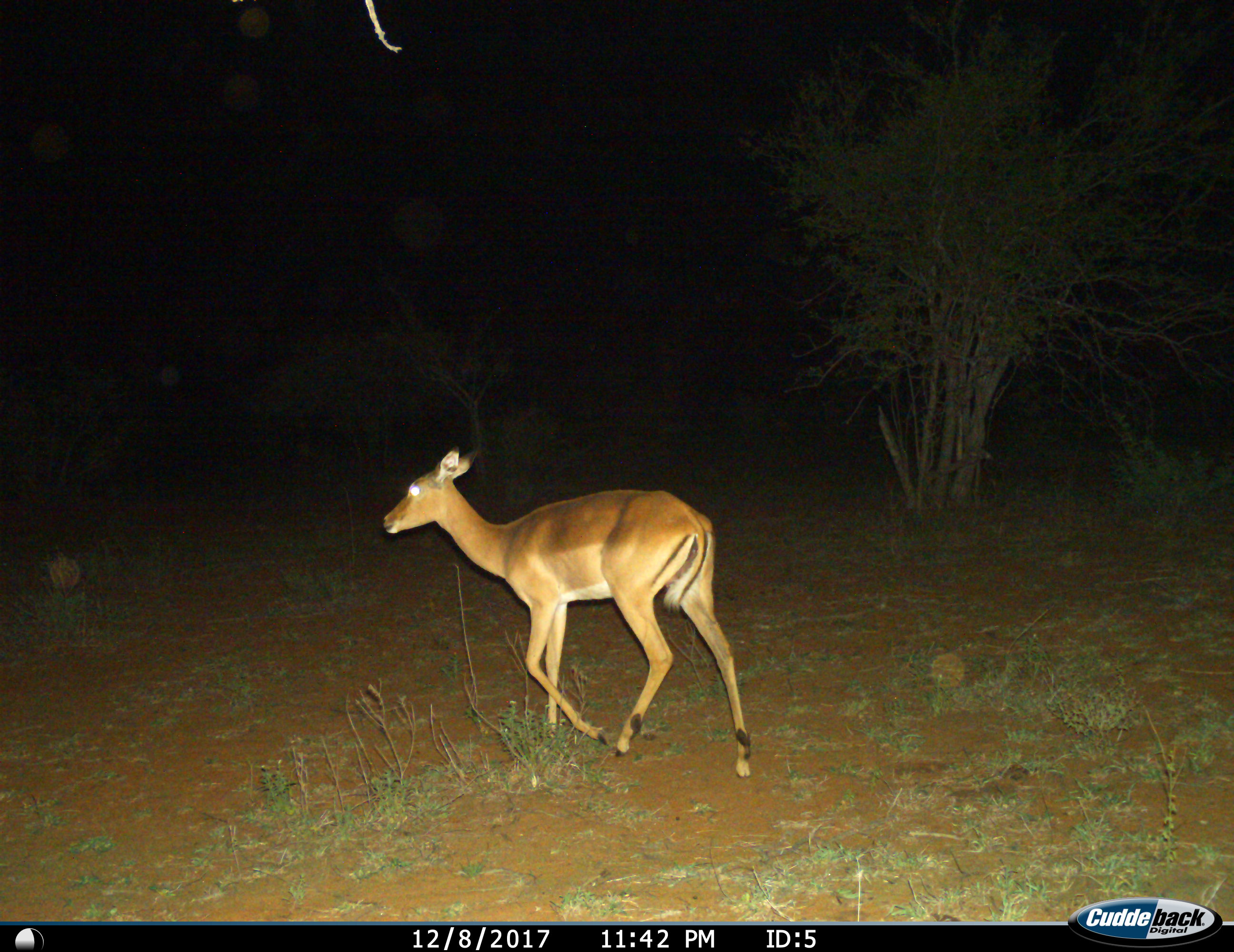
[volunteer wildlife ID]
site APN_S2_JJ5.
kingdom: Animalia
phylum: Chordata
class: Mammalia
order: Artiodactyla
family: Bovidae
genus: Aepyceros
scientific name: Aepyceros melampus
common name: impala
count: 1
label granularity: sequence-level